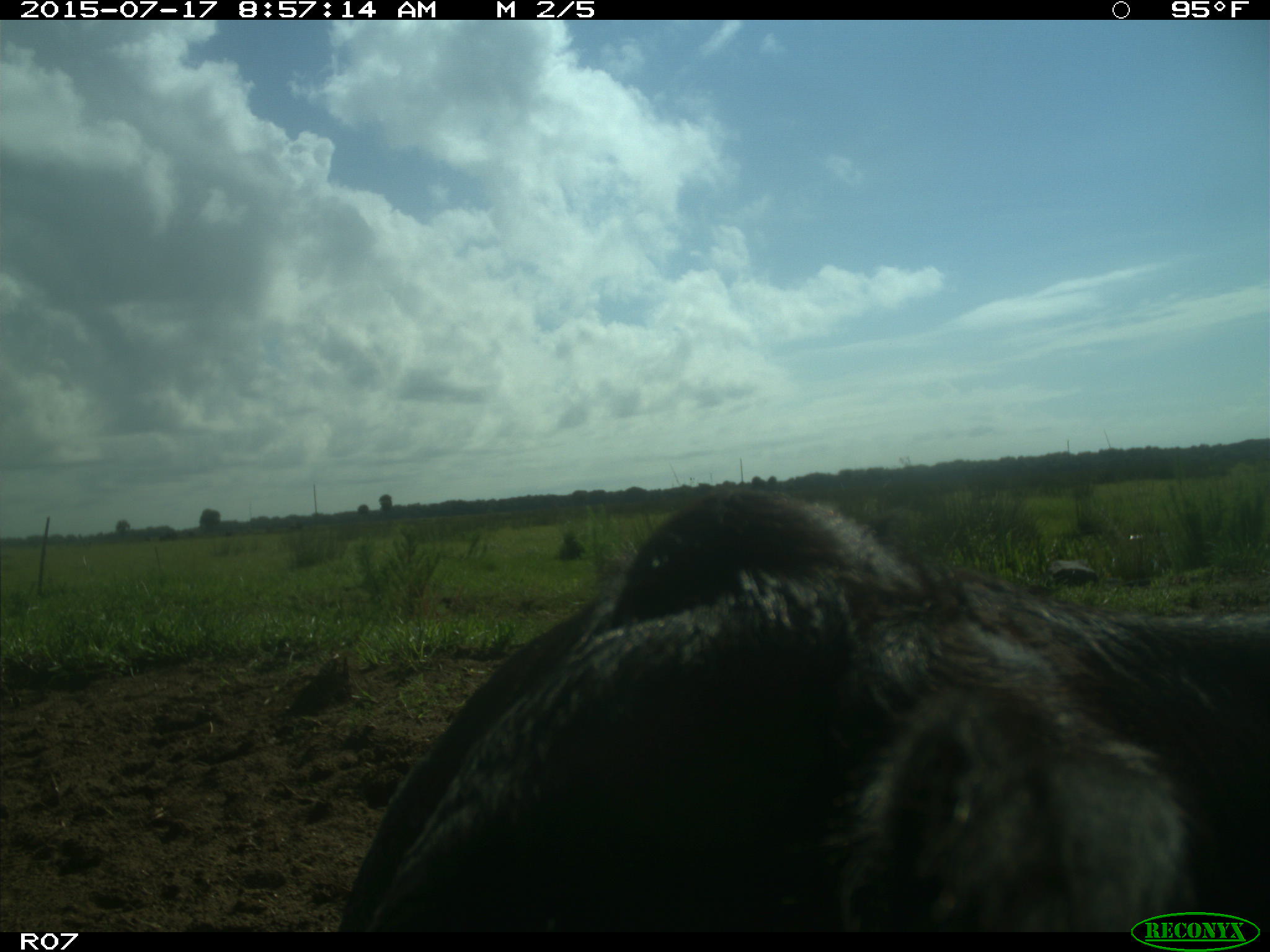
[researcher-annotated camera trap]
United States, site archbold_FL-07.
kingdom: Animalia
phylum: Chordata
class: Mammalia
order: Artiodactyla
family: Bovidae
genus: Bos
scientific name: Bos taurus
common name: domestic cow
Bos taurus (domestic cow).